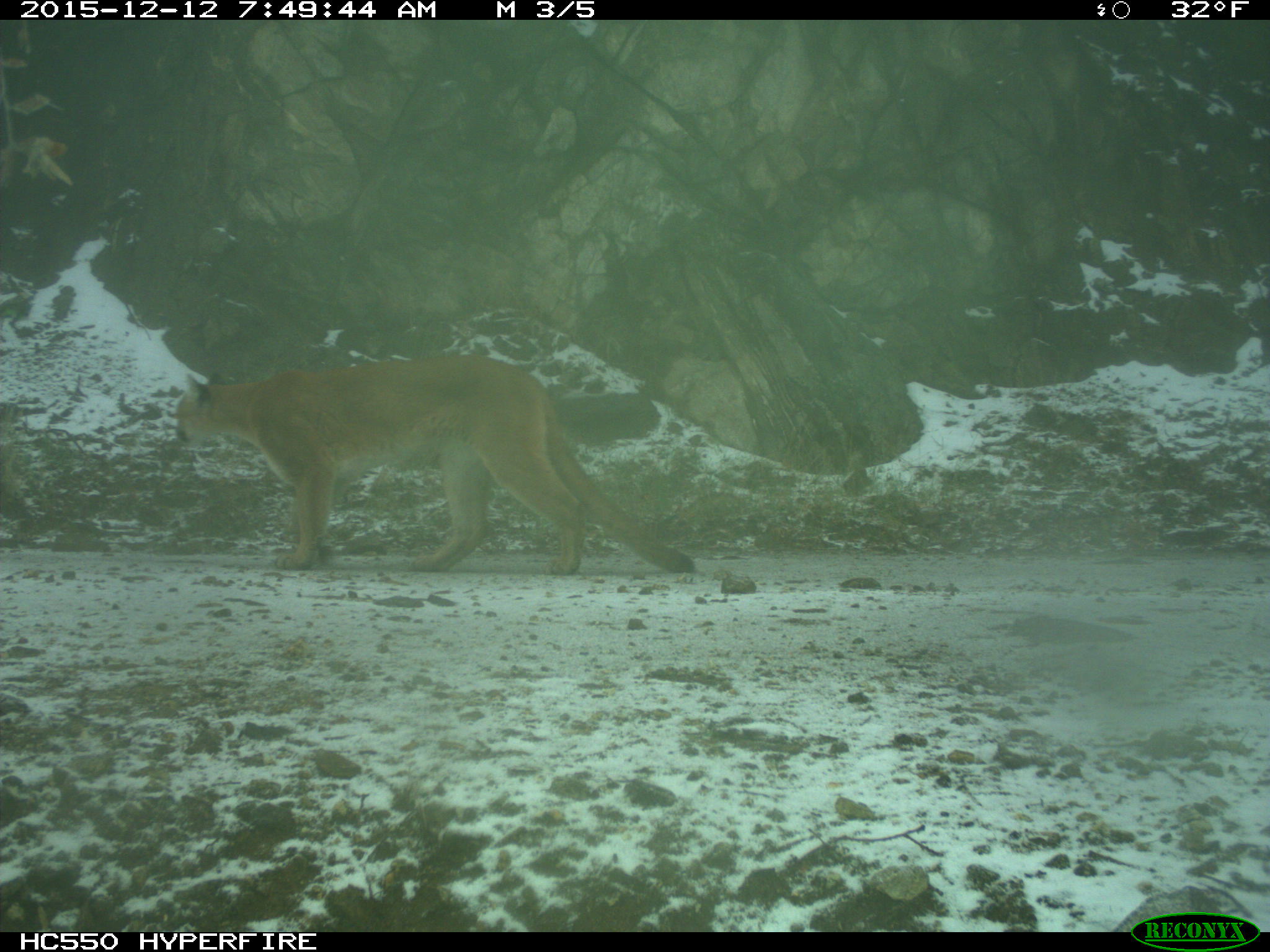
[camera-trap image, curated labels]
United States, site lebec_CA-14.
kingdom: Animalia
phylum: Chordata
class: Mammalia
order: Carnivora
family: Felidae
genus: Puma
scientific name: Puma concolor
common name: mountain lion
Puma concolor (mountain lion).